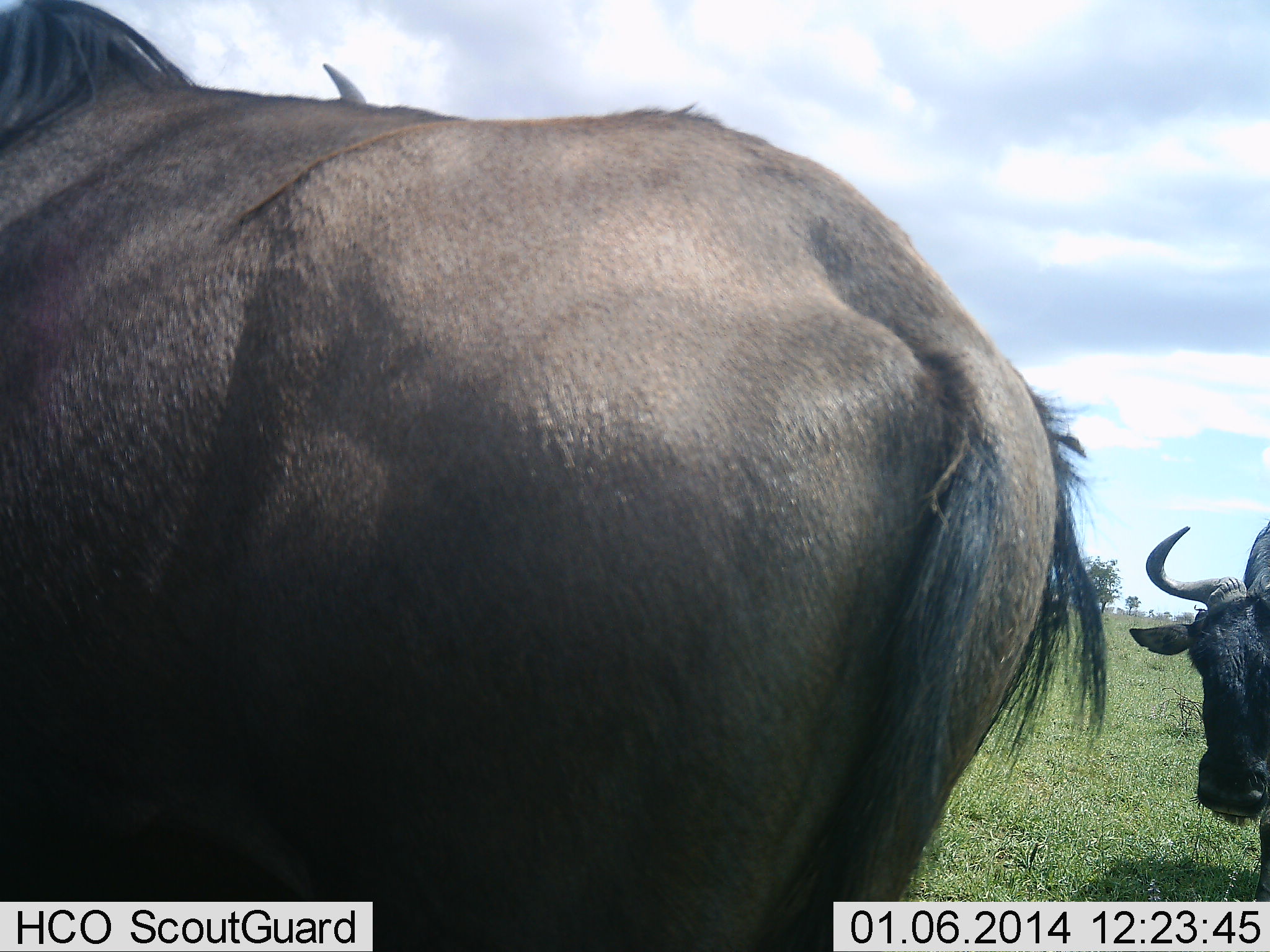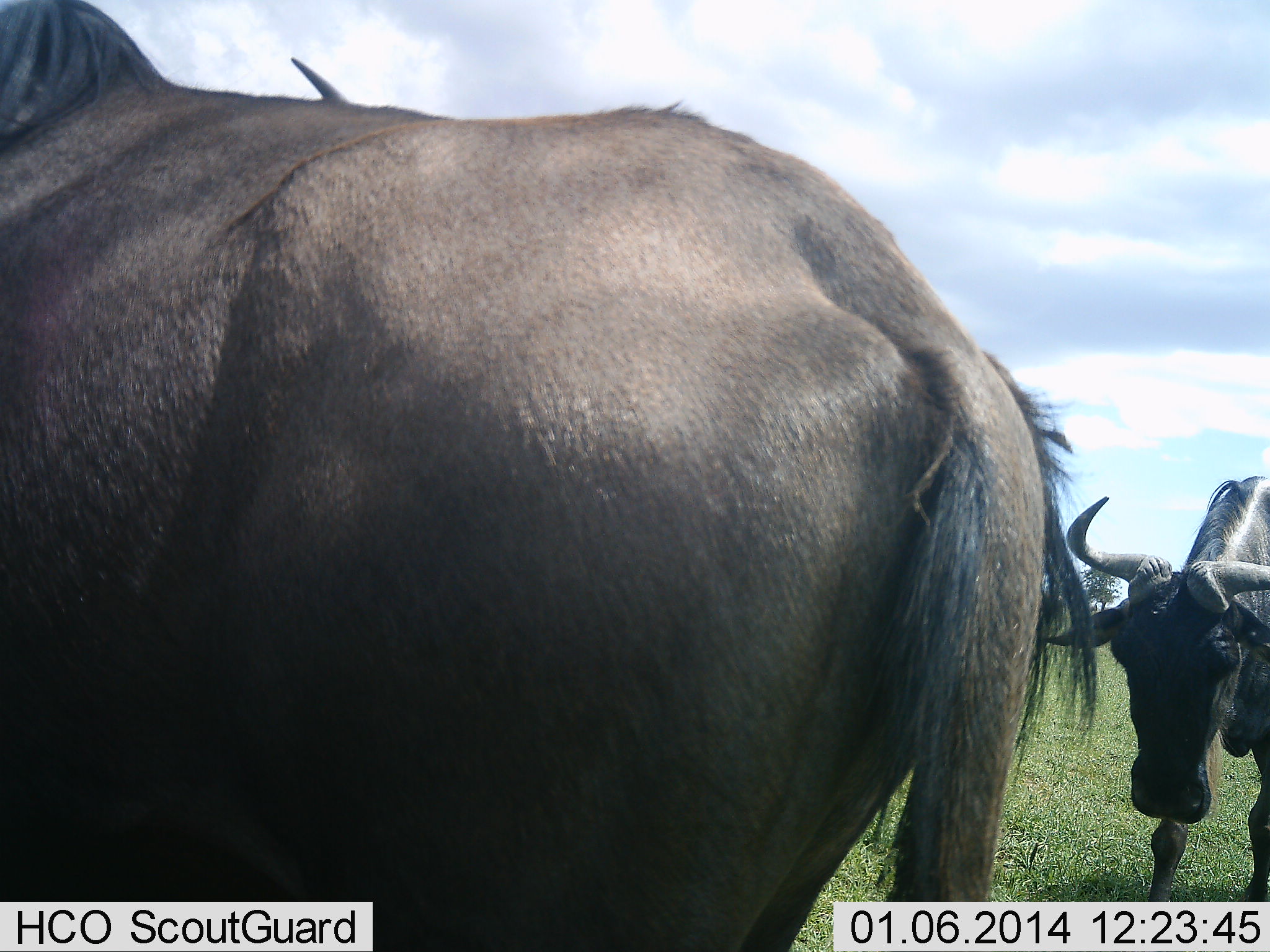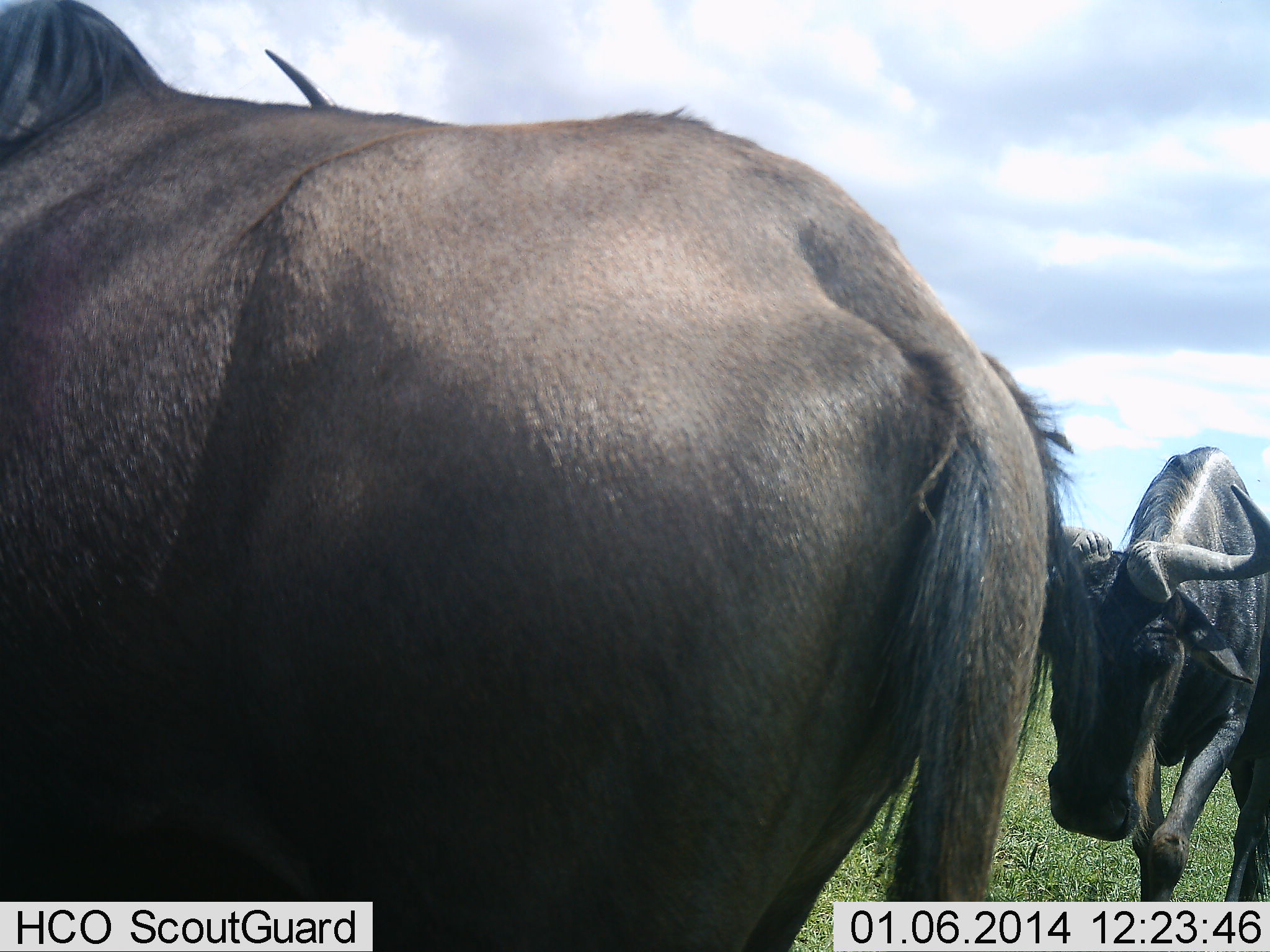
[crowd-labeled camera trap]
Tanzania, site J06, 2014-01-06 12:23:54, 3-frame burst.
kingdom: Animalia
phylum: Chordata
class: Mammalia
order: Artiodactyla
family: Bovidae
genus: Connochaetes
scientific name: Connochaetes taurinus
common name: blue wildebeest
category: wildebeest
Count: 2.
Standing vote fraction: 84%.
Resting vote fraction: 0%.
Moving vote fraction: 49%.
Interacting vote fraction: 3%.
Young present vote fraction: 0%.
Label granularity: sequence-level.